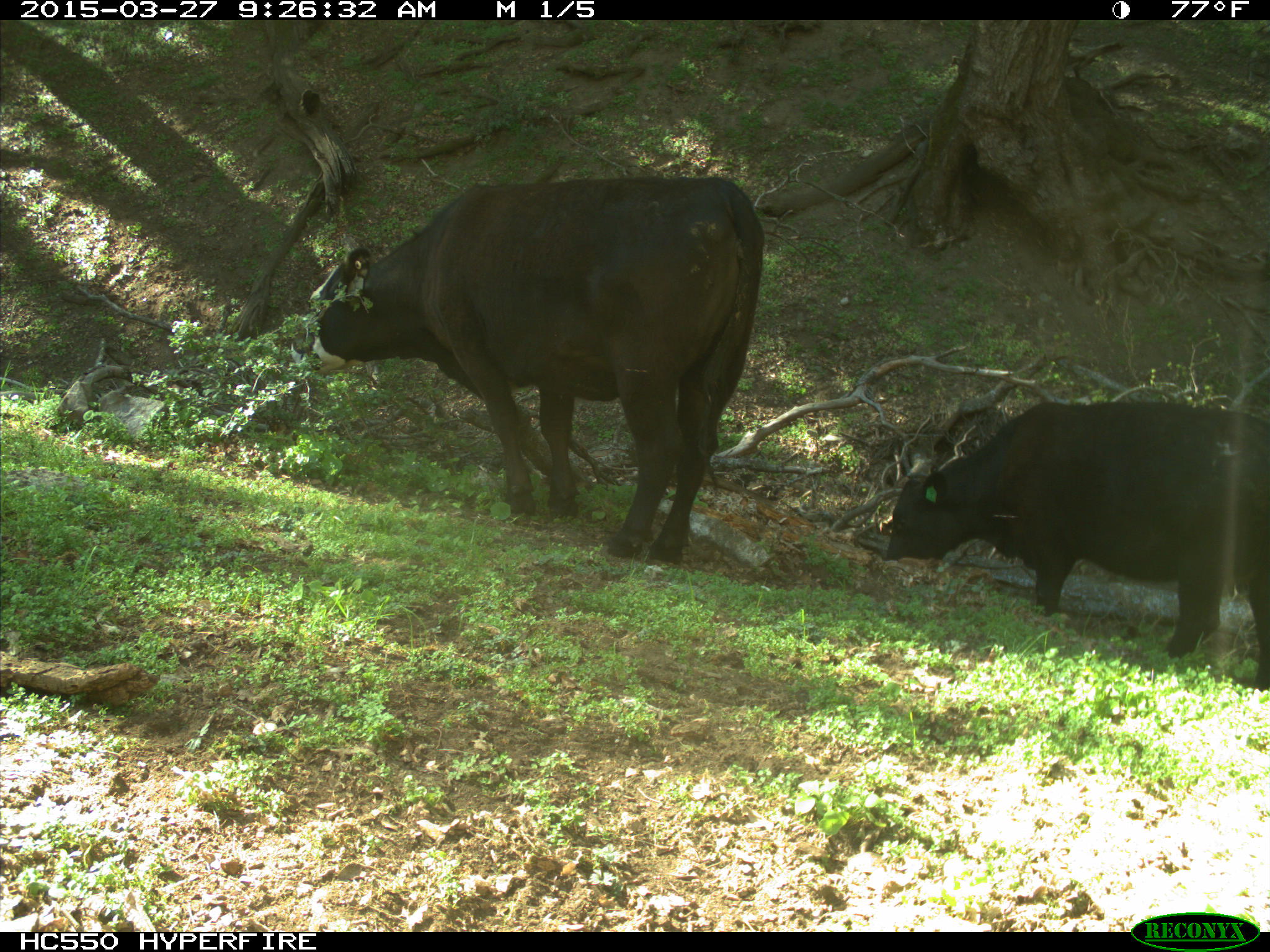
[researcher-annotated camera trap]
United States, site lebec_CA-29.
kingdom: Animalia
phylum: Chordata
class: Mammalia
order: Artiodactyla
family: Bovidae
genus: Bos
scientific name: Bos taurus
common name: domestic cow